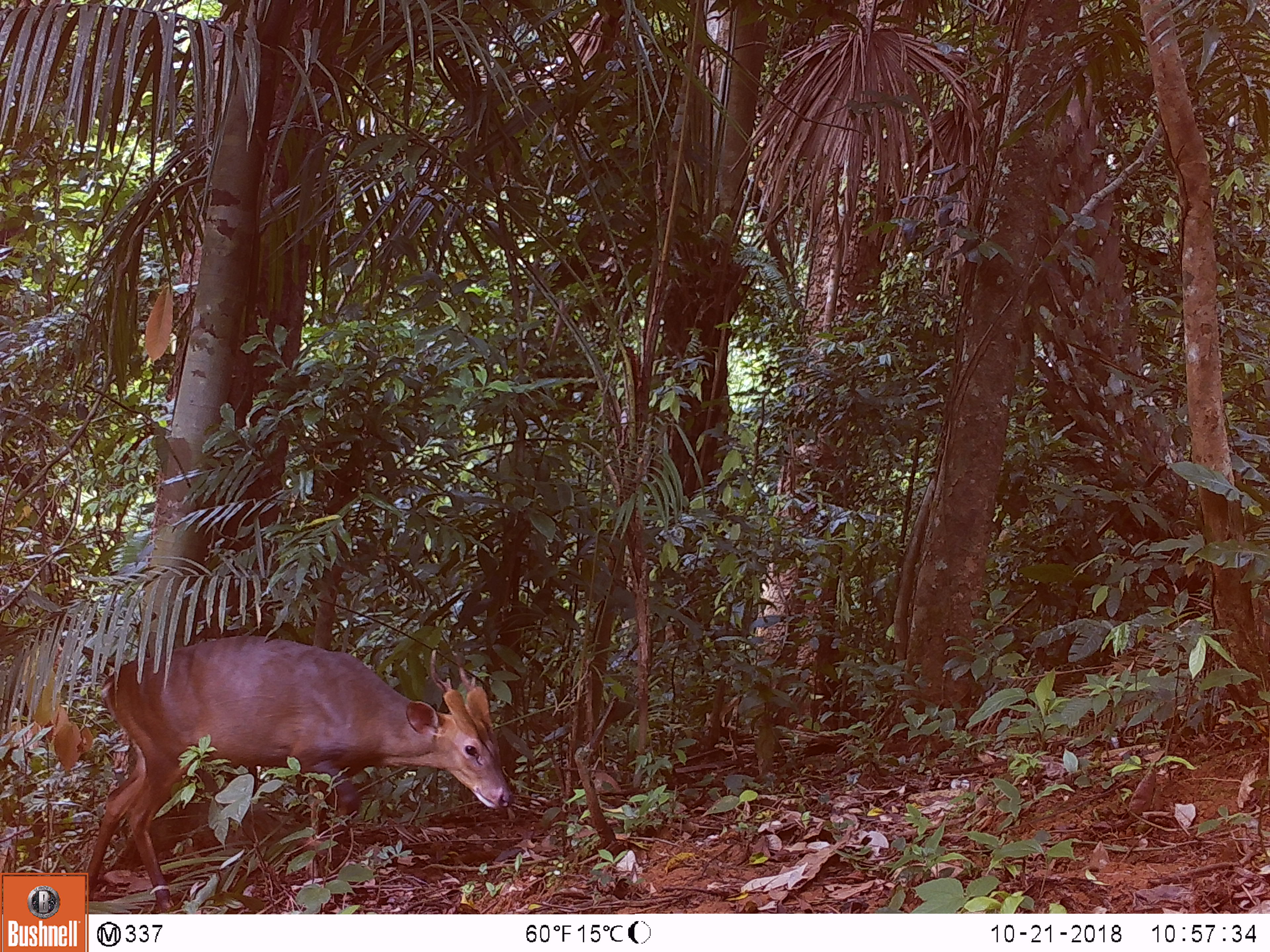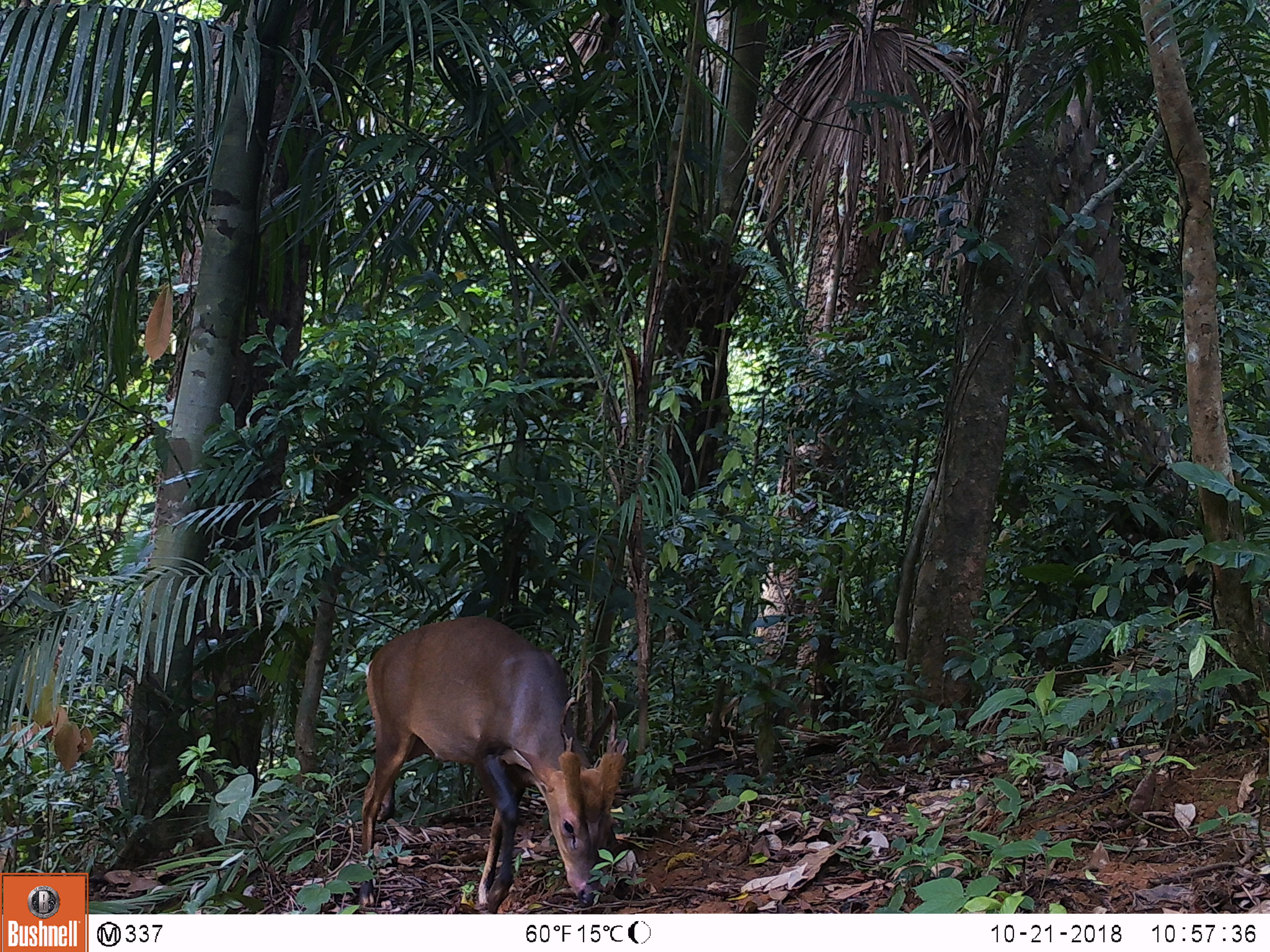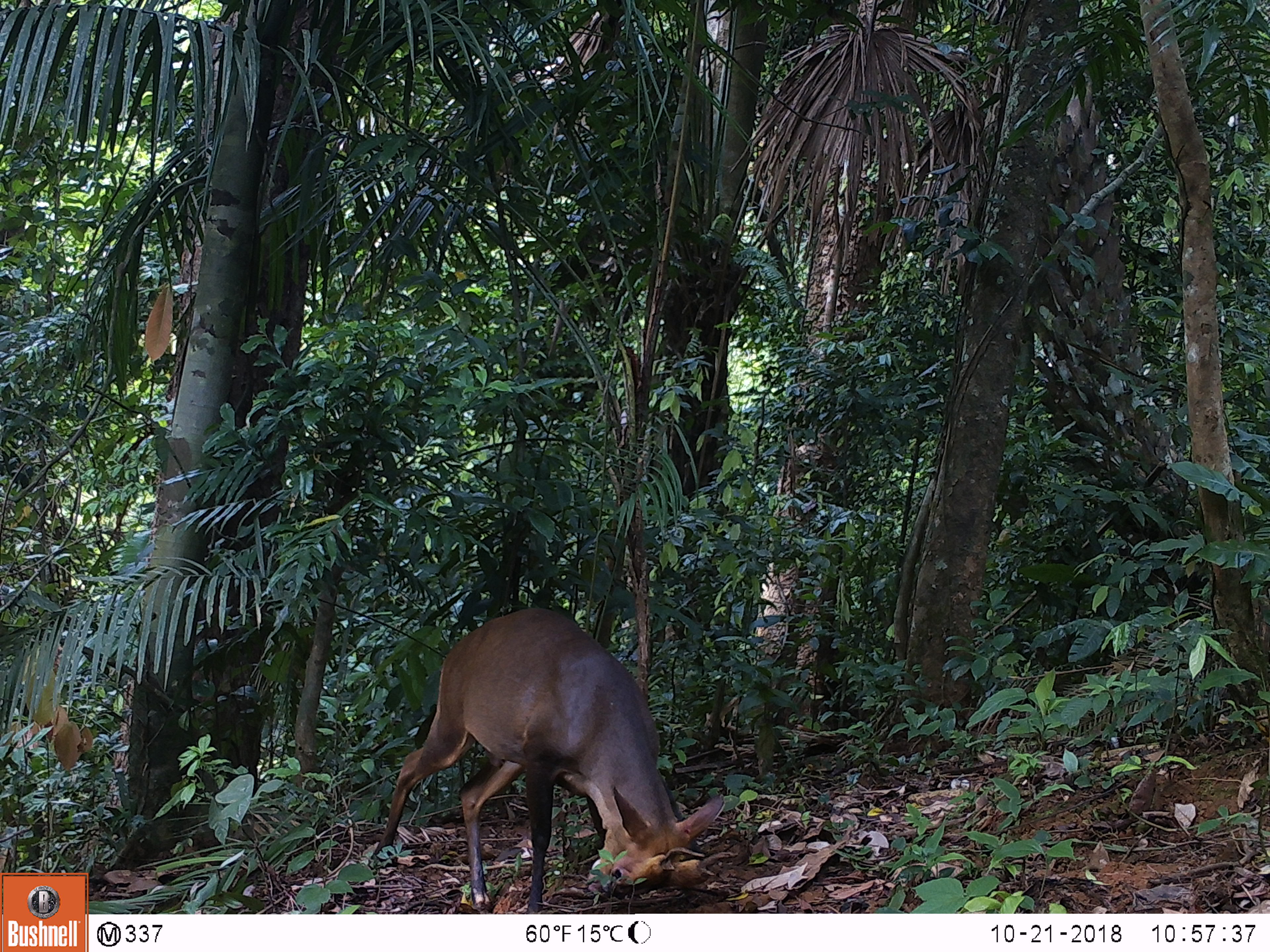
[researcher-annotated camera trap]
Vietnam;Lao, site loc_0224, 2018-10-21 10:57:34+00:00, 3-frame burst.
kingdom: Animalia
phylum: Chordata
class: Mammalia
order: Artiodactyla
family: Cervidae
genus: Muntiacus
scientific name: Muntiacus vuquangensis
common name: large-antlered muntjac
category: large antlered muntjac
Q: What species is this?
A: Large antlered muntjac (large-antlered muntjac) (Muntiacus vuquangensis).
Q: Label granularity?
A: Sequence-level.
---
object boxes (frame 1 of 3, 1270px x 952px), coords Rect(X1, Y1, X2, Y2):
large antlered muntjac: Rect(82, 633, 515, 912)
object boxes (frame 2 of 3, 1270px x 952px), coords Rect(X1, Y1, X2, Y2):
large antlered muntjac: Rect(357, 615, 627, 913)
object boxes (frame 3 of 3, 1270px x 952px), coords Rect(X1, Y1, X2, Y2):
large antlered muntjac: Rect(370, 605, 726, 914)